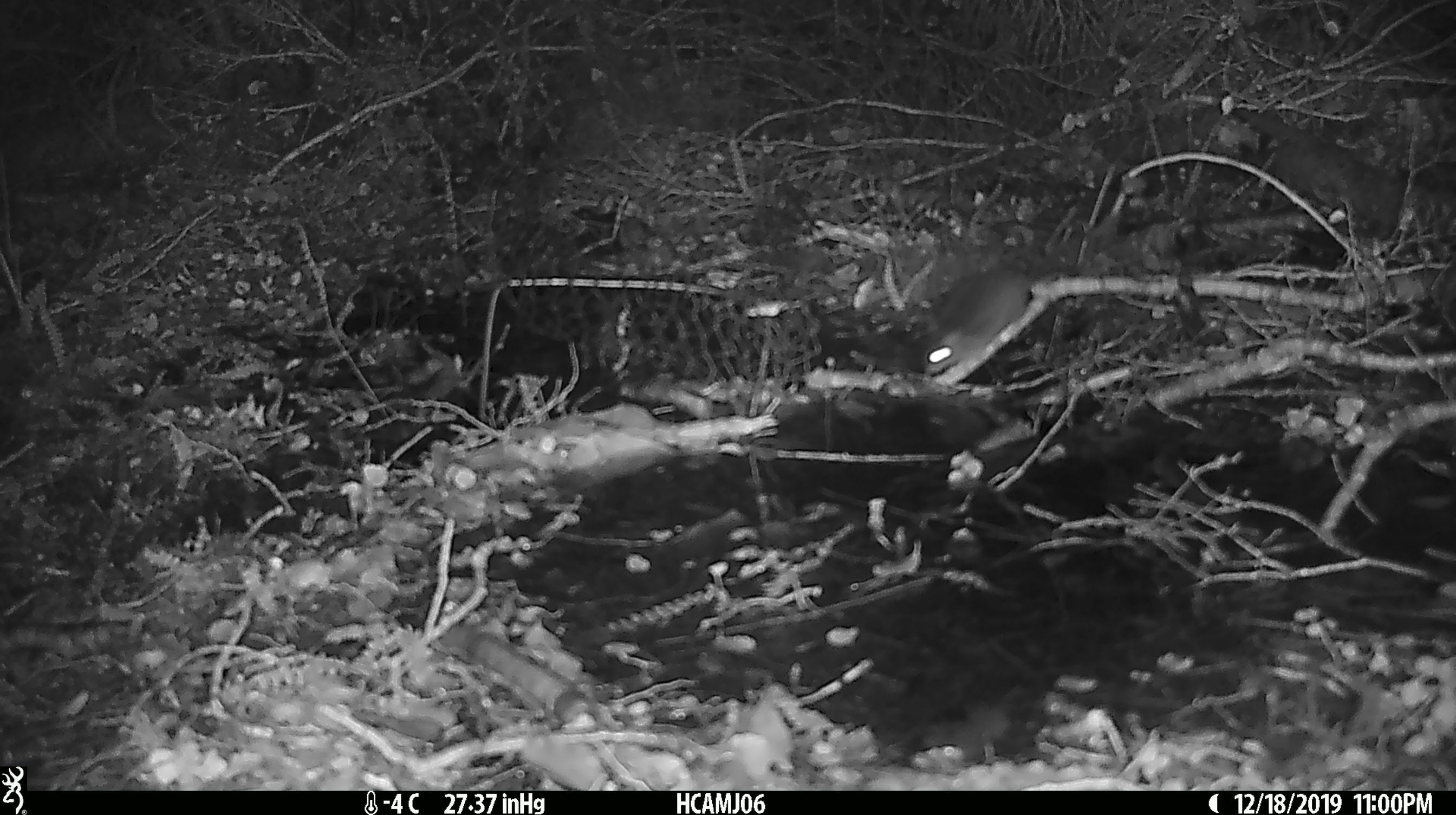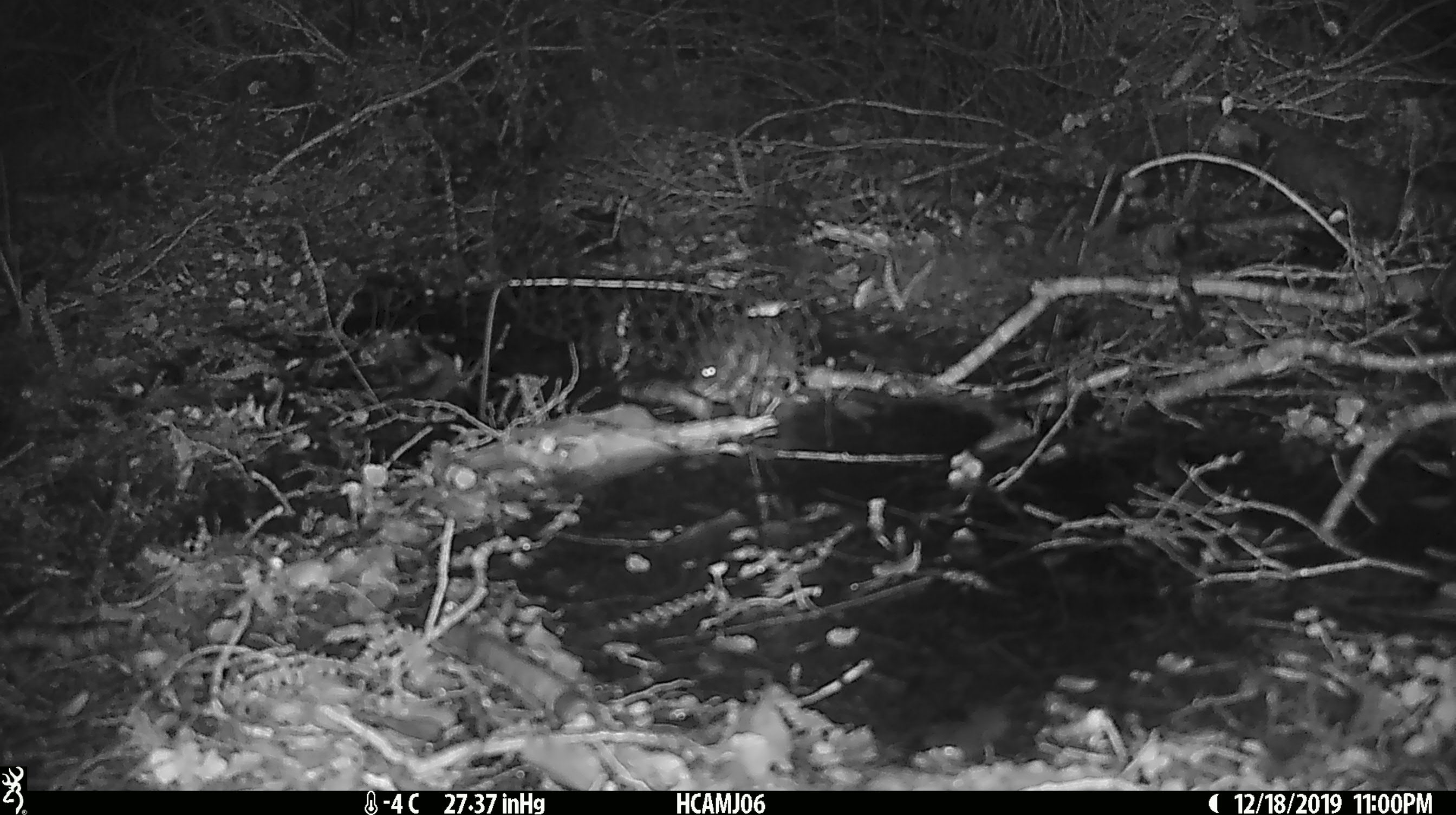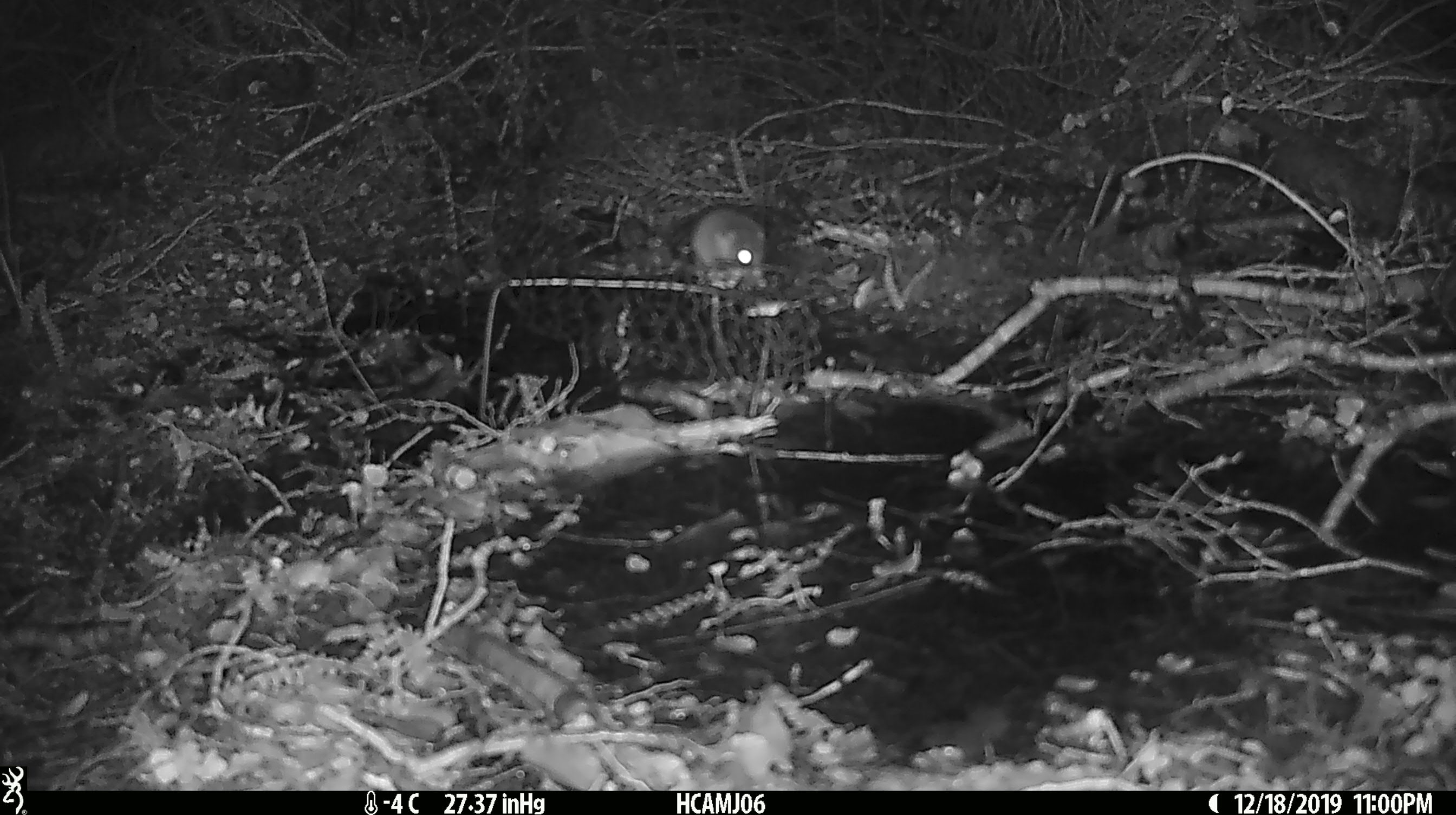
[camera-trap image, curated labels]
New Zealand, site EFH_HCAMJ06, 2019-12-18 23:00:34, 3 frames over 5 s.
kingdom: Animalia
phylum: Chordata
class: Mammalia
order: Rodentia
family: Muridae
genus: Mus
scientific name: Mus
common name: mouse